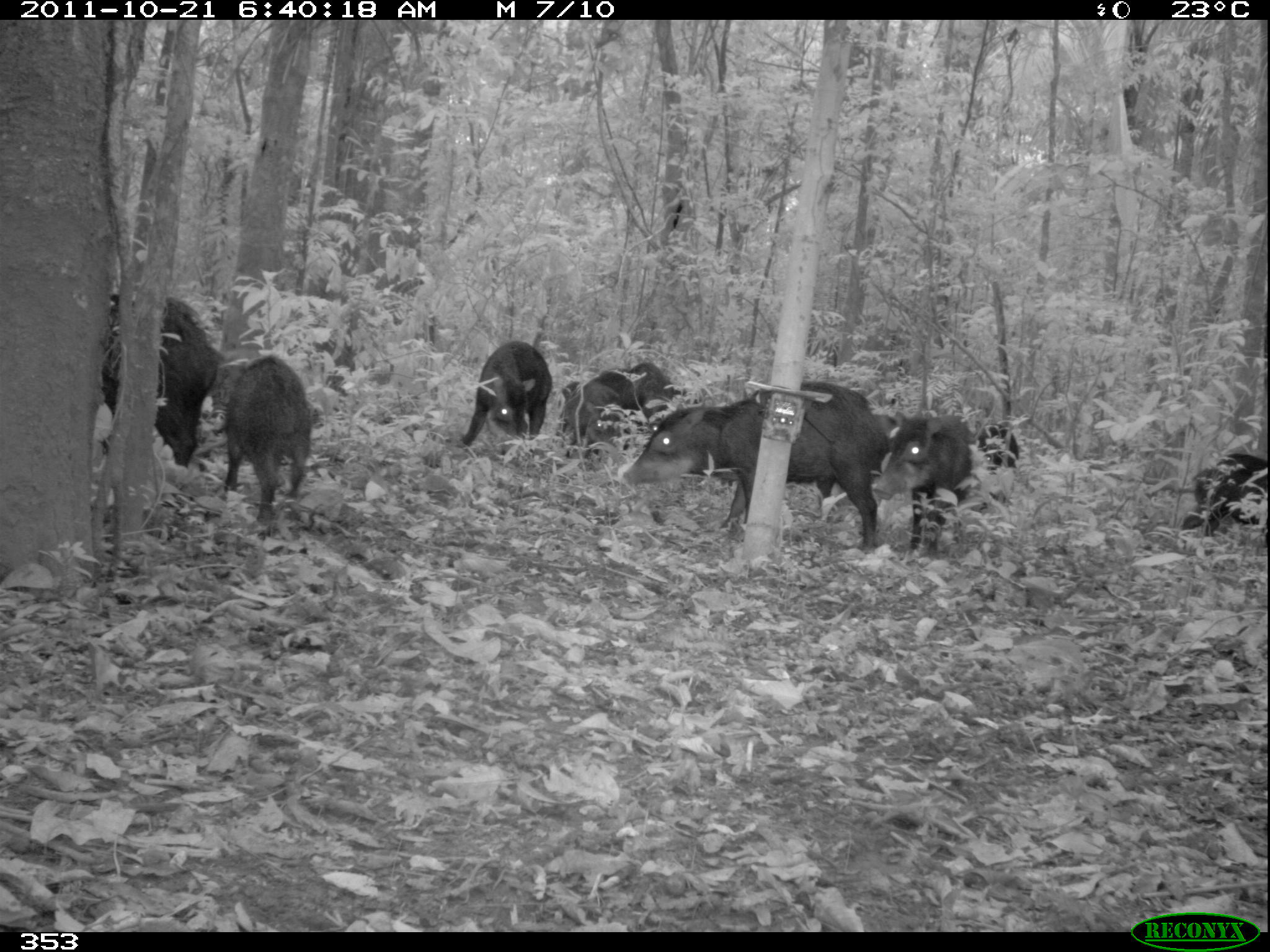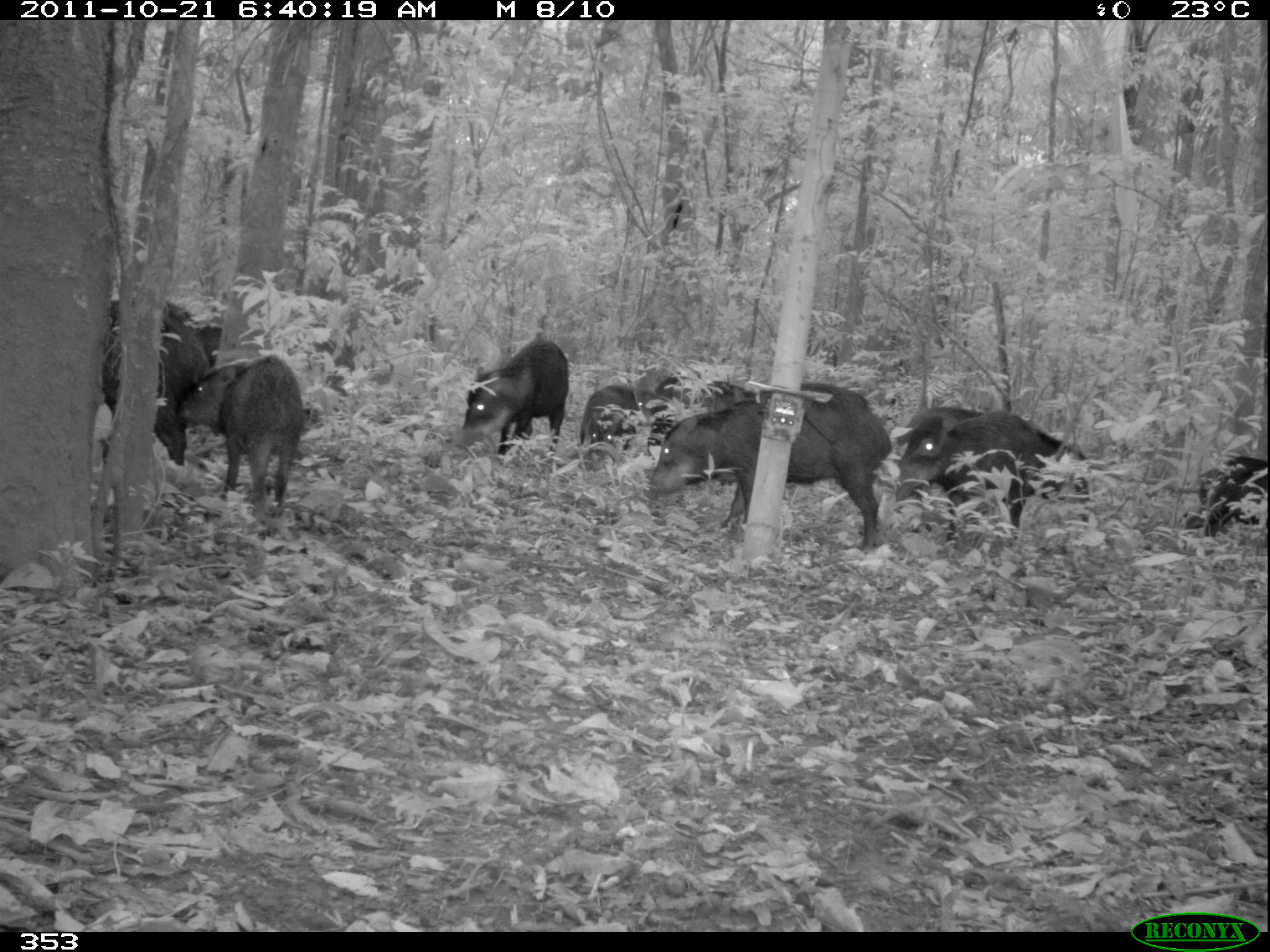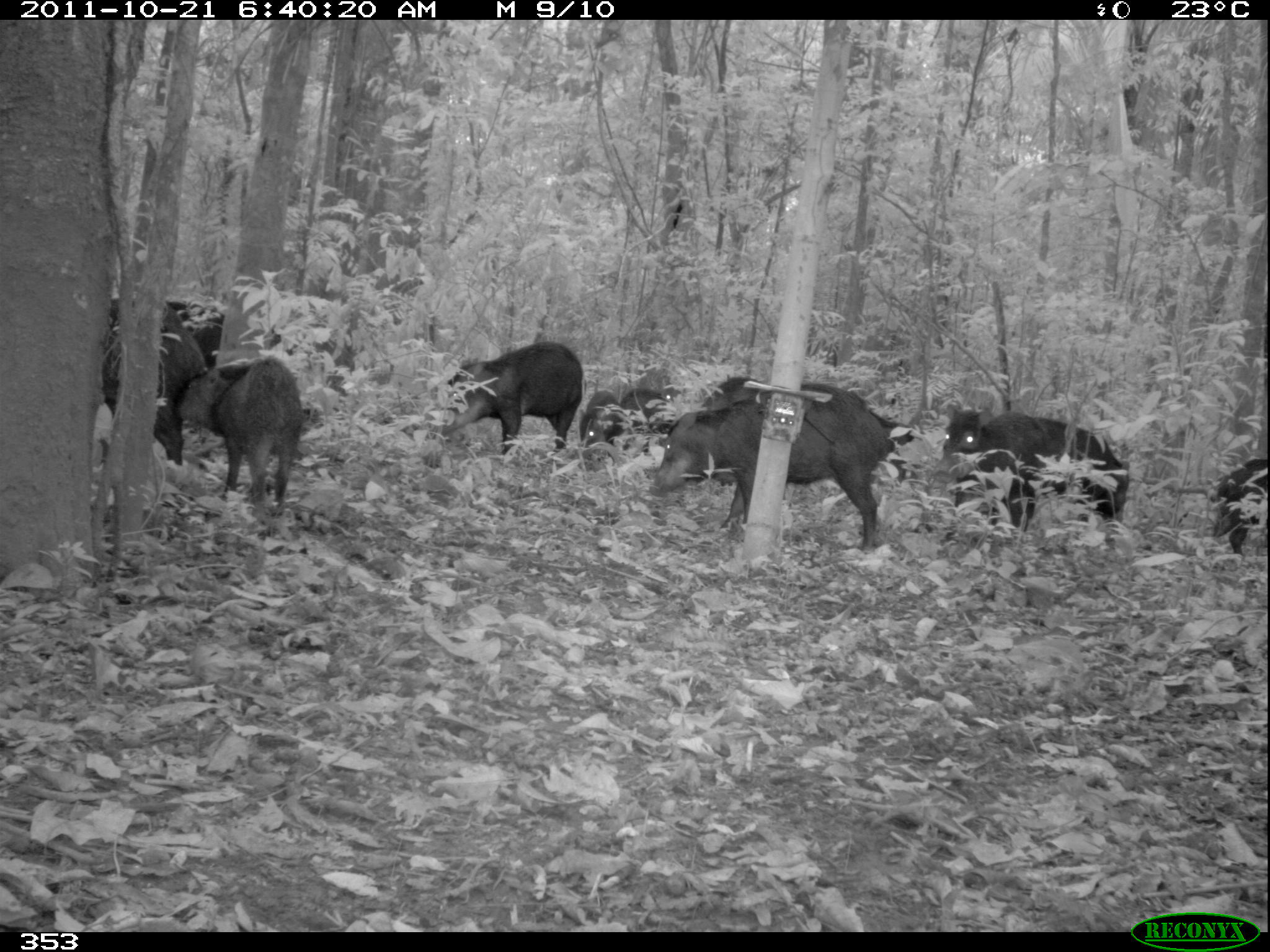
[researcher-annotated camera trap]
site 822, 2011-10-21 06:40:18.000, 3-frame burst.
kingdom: Animalia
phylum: Chordata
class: Mammalia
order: Artiodactyla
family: Tayassuidae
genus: Tayassu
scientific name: Tayassu pecari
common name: white-lipped peccary